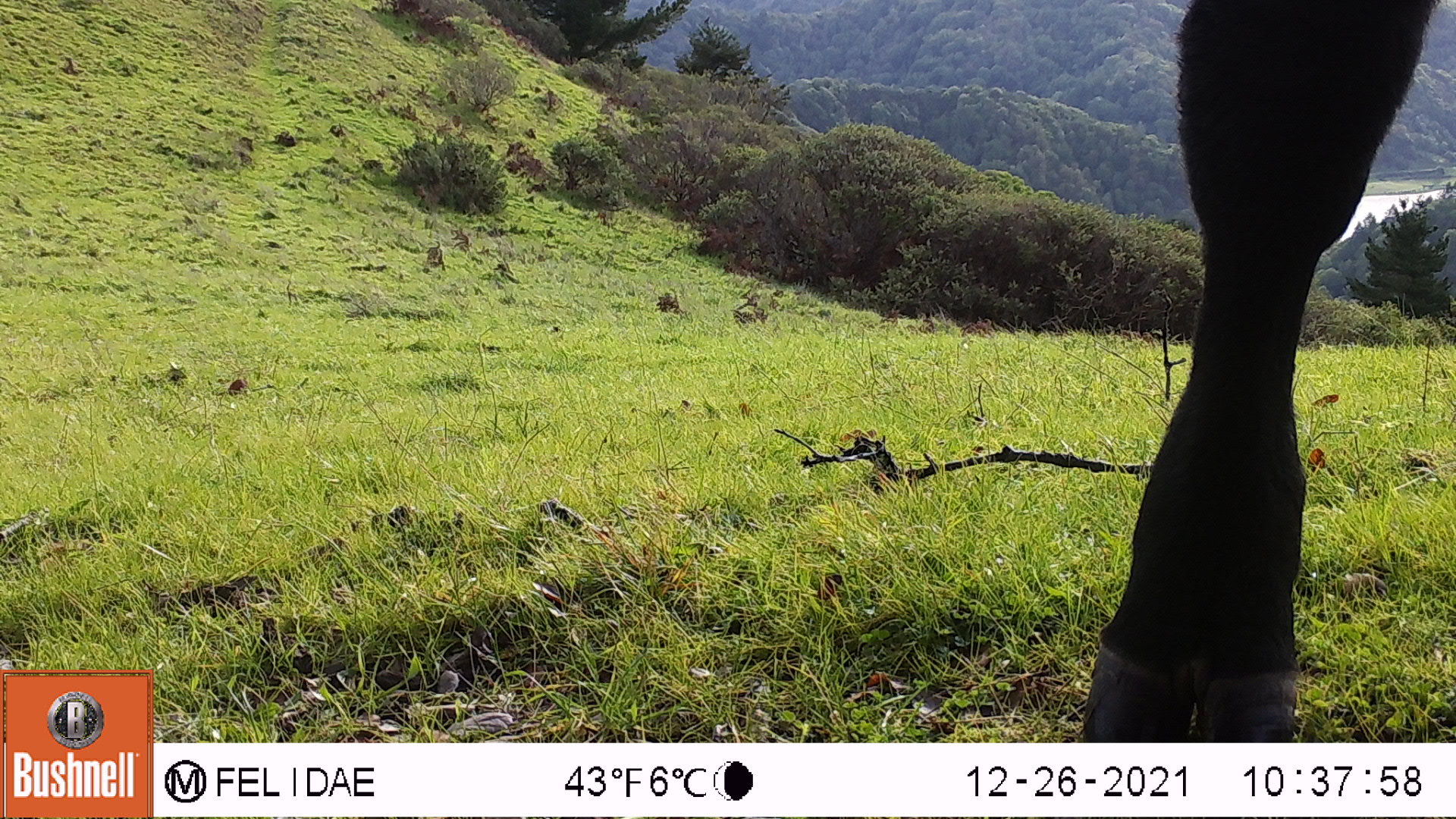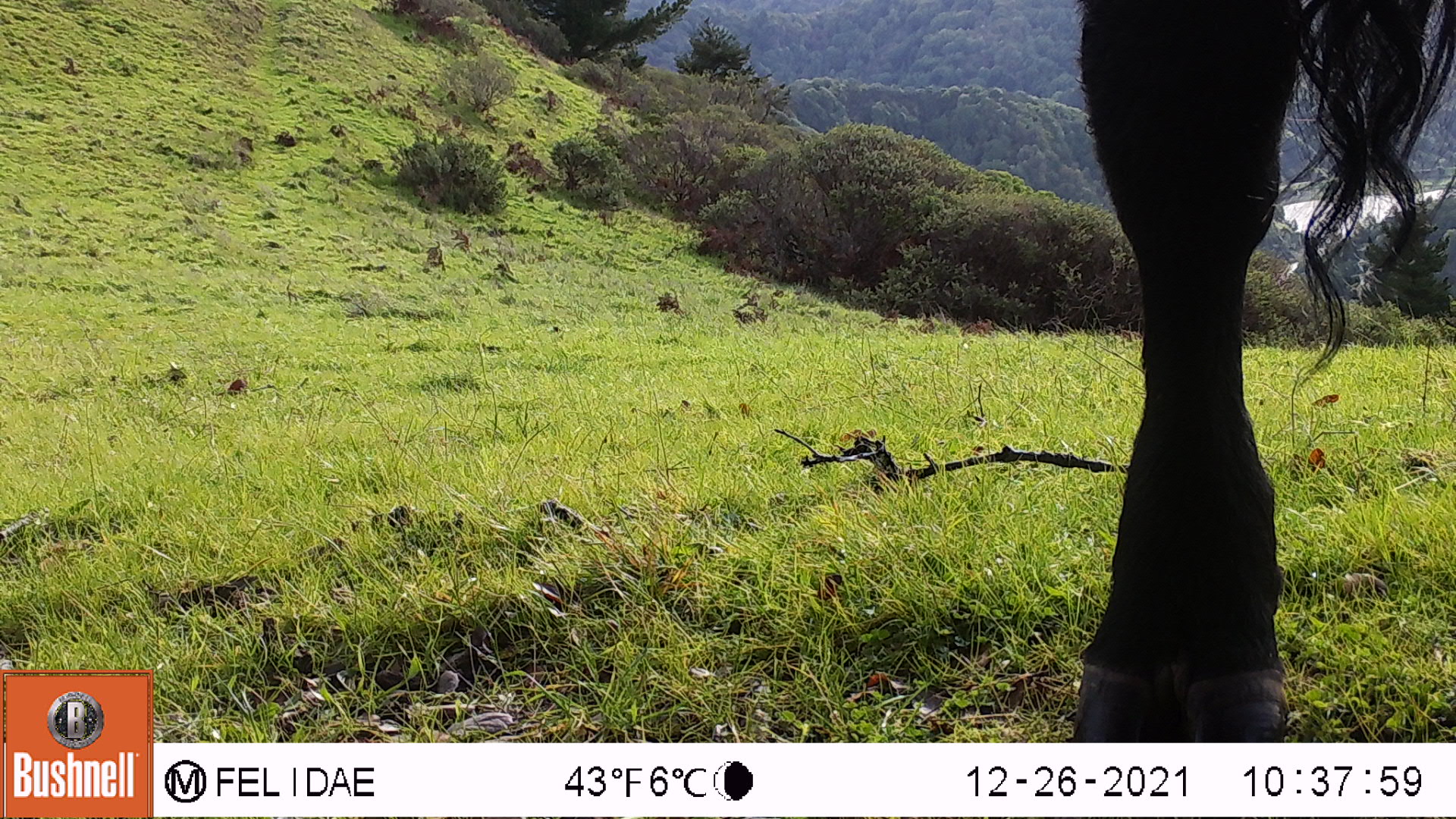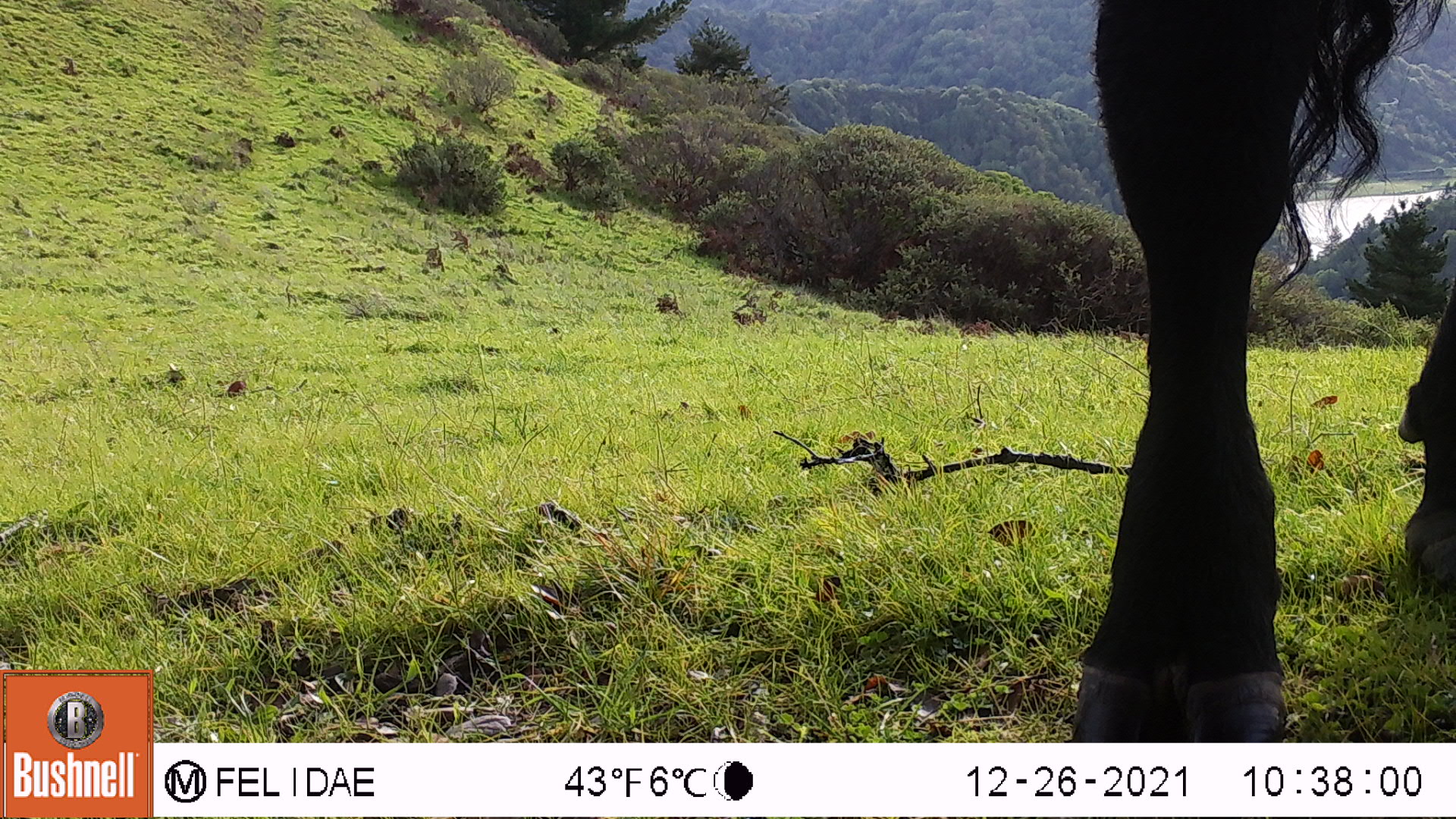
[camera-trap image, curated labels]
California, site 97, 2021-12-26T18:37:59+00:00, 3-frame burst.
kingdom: Animalia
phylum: Chordata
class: Mammalia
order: Artiodactyla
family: Bovidae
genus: Bos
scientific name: Bos taurus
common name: domestic cattle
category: cattle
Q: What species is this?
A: Cattle (domestic cattle) (Bos taurus).